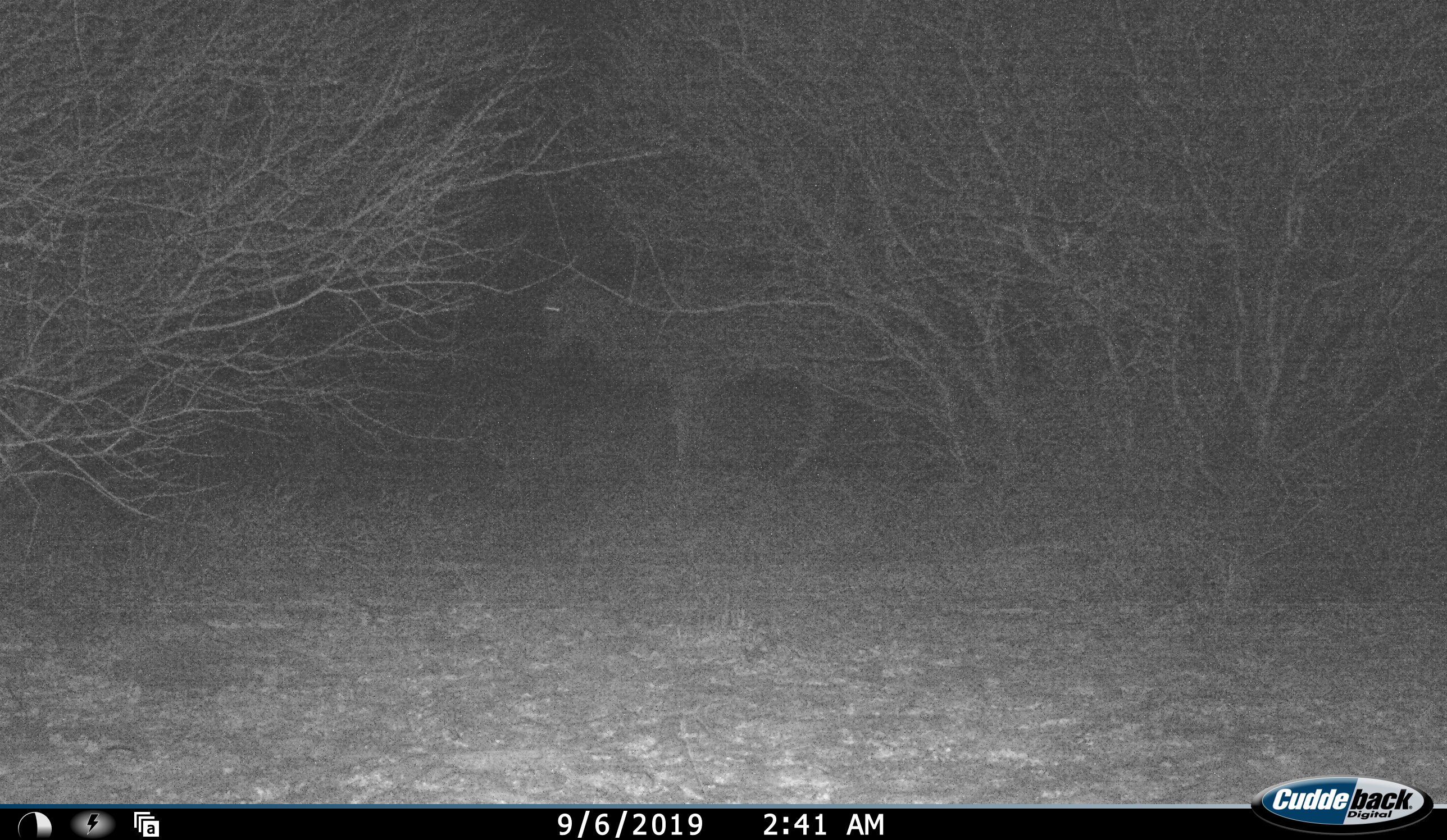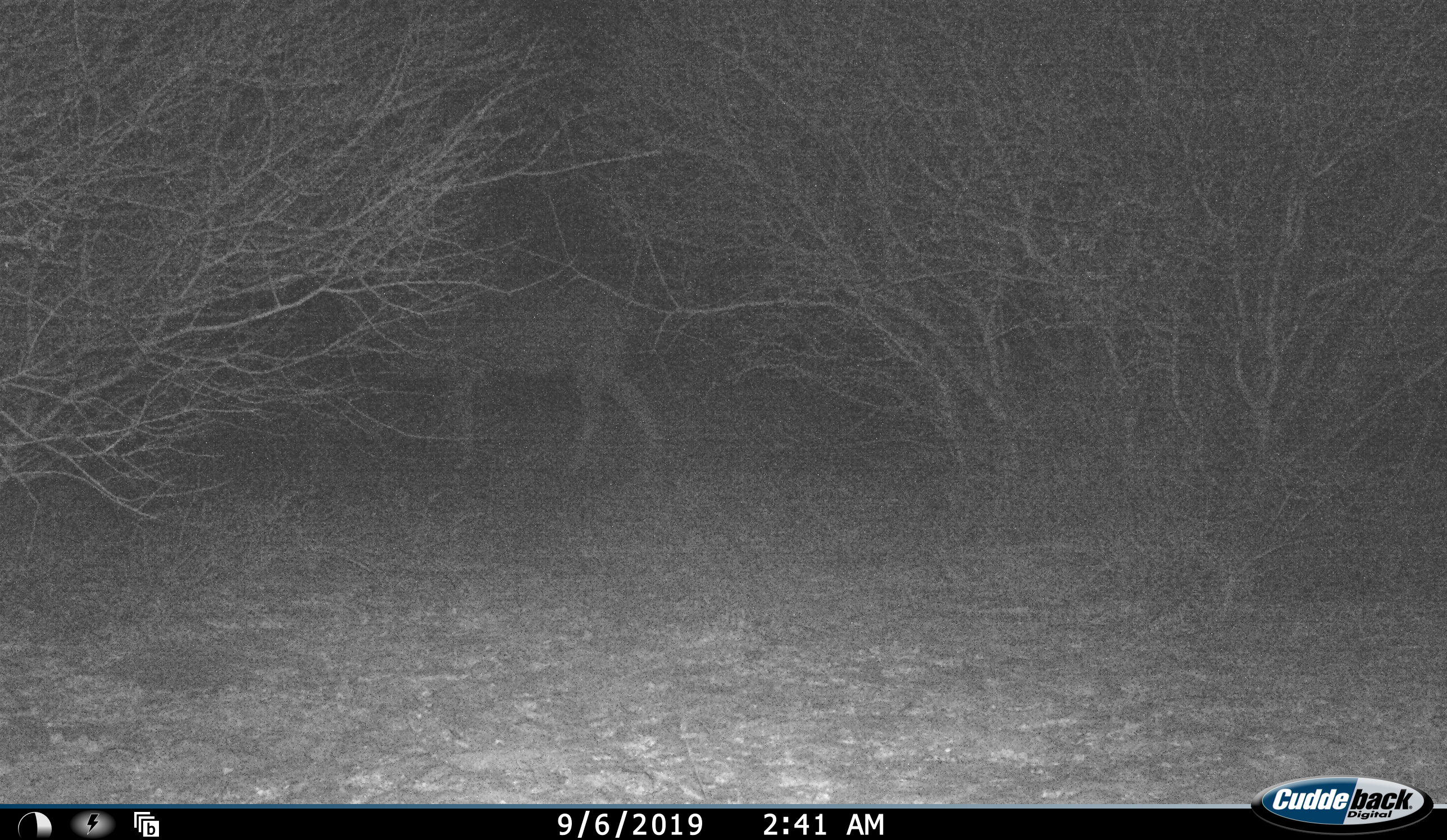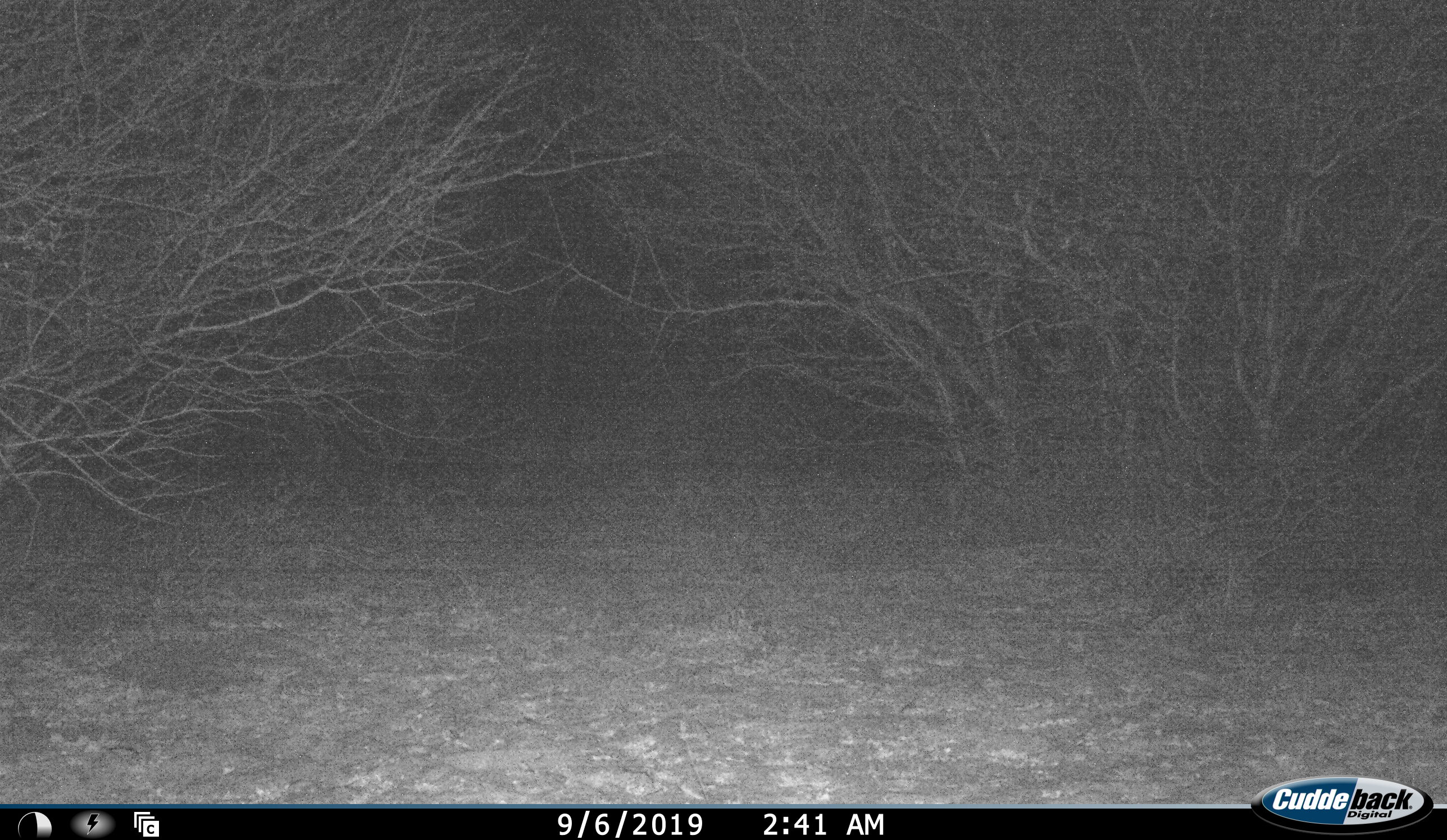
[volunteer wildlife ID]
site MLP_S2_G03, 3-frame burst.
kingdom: Animalia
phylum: Chordata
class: Mammalia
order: Artiodactyla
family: Bovidae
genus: Tragelaphus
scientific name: Tragelaphus oryx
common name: eland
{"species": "eland (Tragelaphus oryx)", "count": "1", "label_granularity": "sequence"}